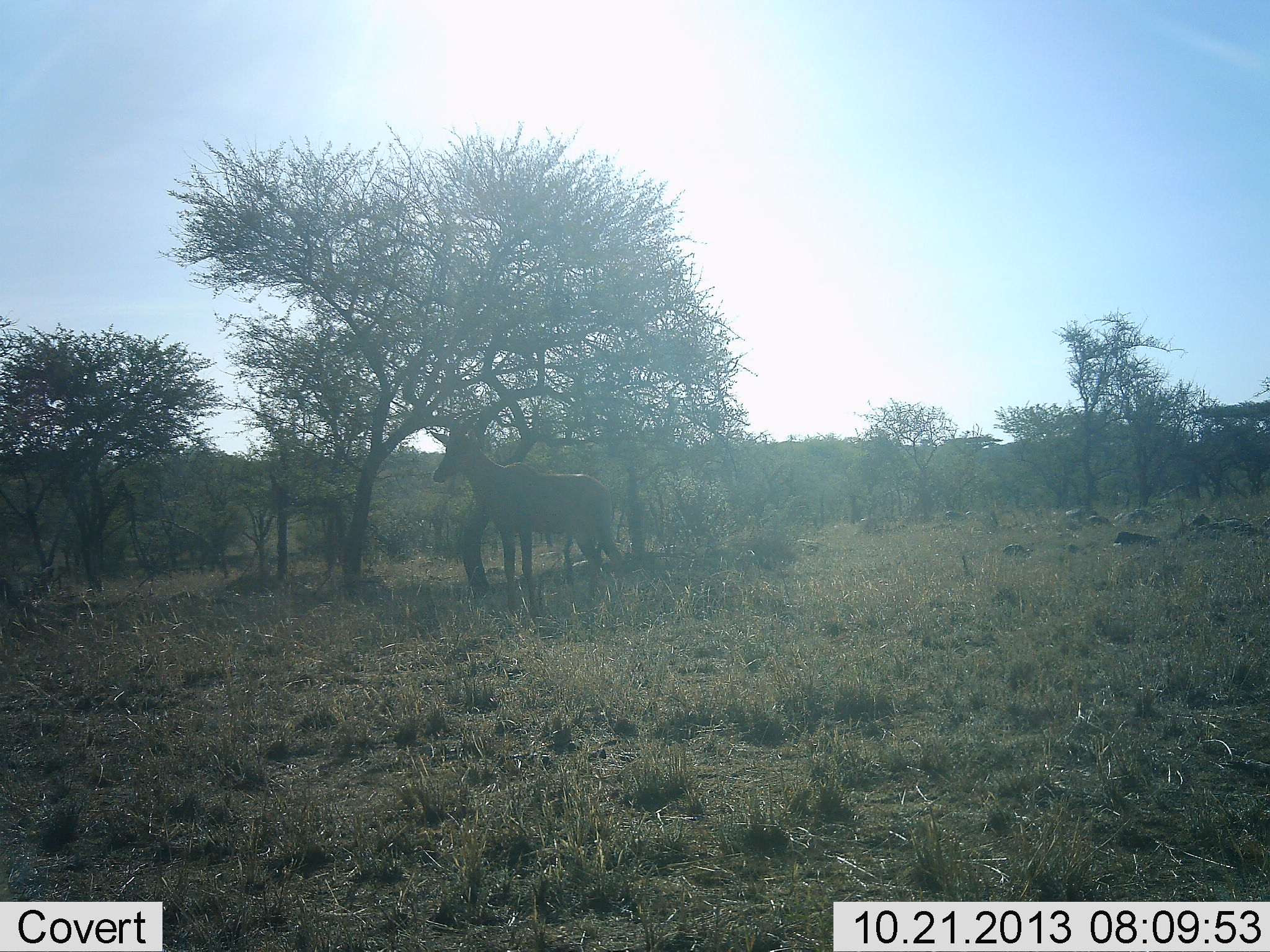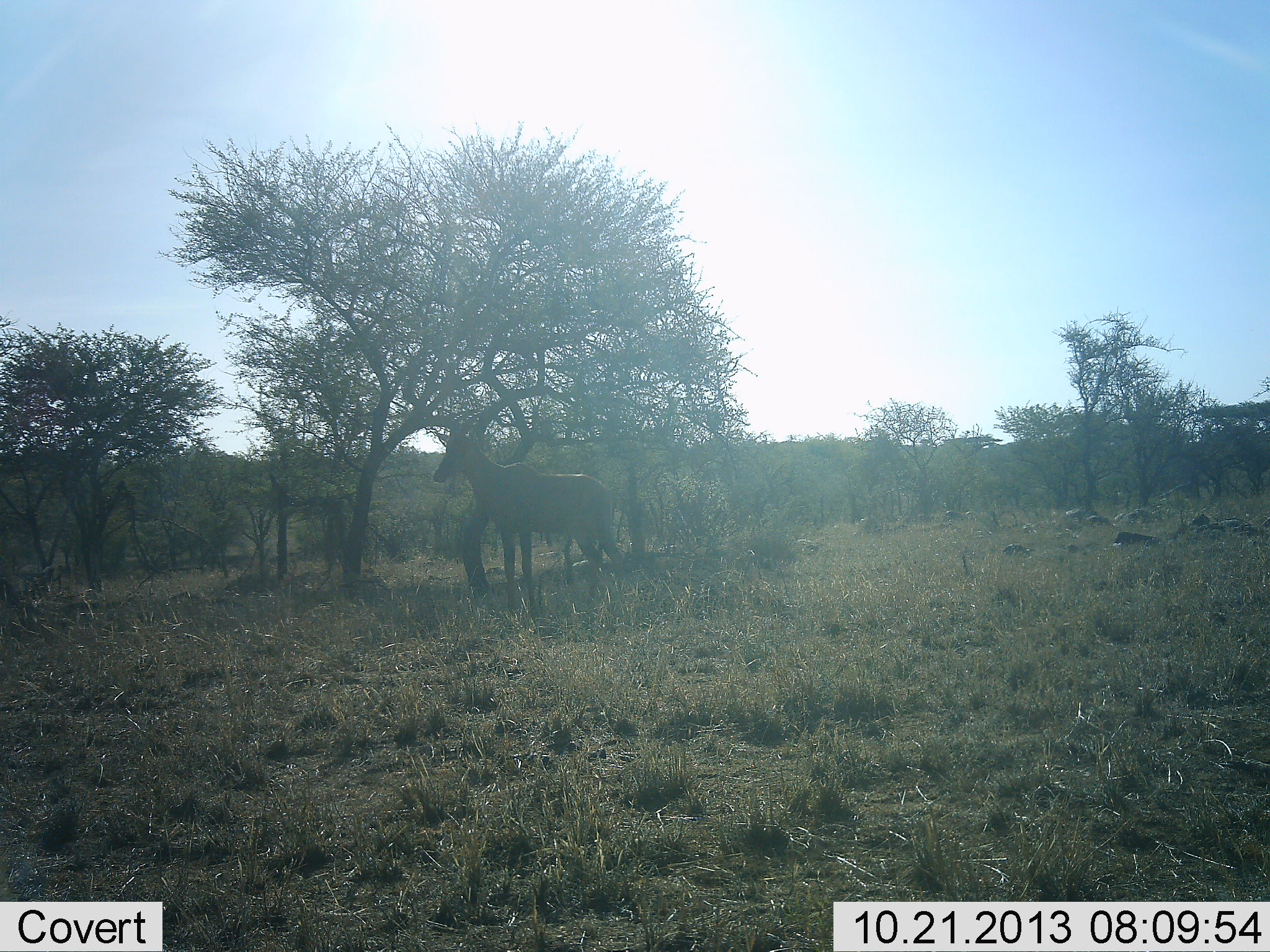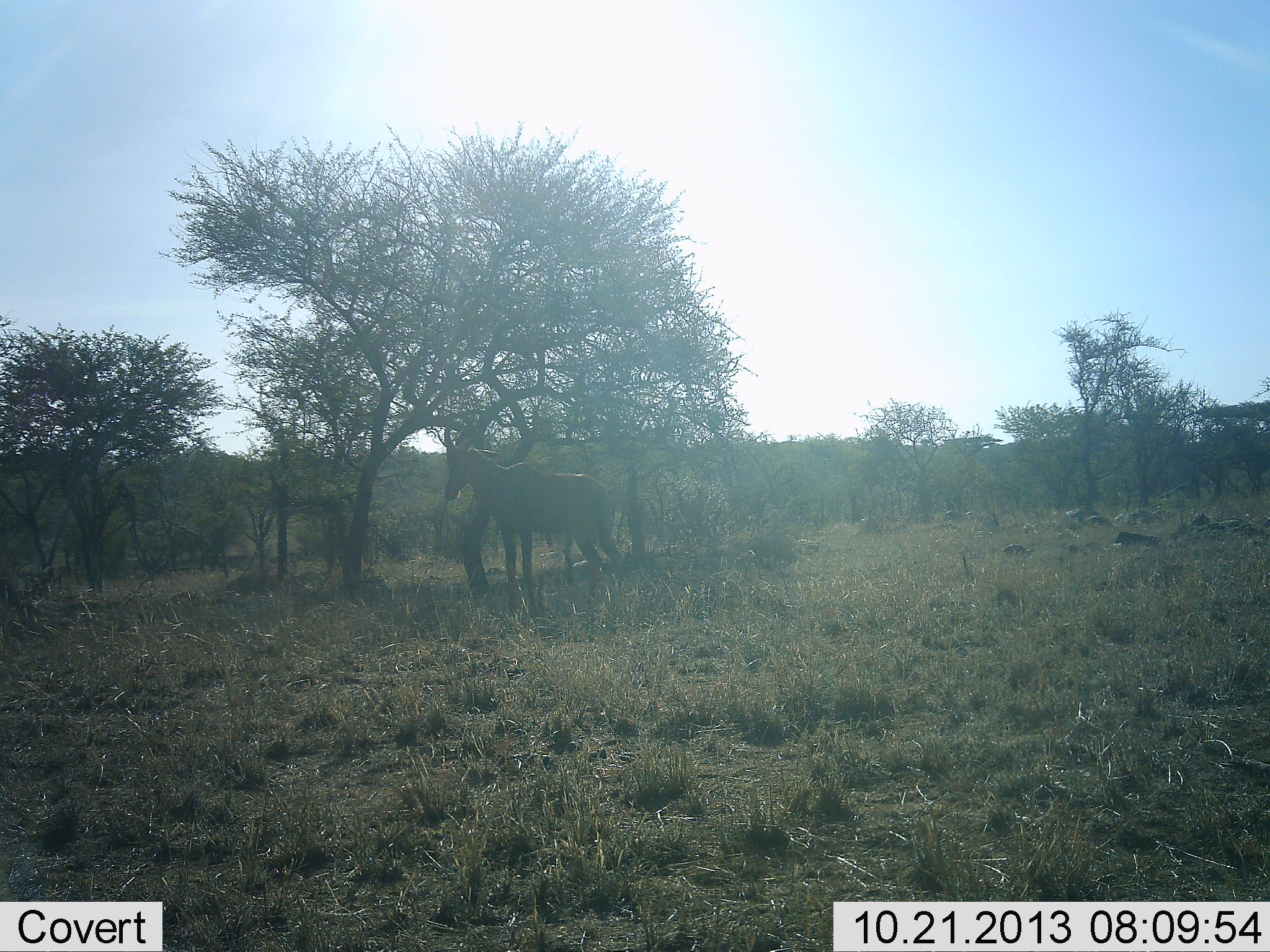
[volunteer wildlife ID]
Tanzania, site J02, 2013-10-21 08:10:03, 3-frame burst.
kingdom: Animalia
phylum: Chordata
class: Mammalia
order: Artiodactyla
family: Bovidae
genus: Alcelaphus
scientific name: Alcelaphus buselaphus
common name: hartebeest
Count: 1.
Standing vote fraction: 100%.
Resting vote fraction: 0%.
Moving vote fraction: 0%.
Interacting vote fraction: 0%.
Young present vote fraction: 0%.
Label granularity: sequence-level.